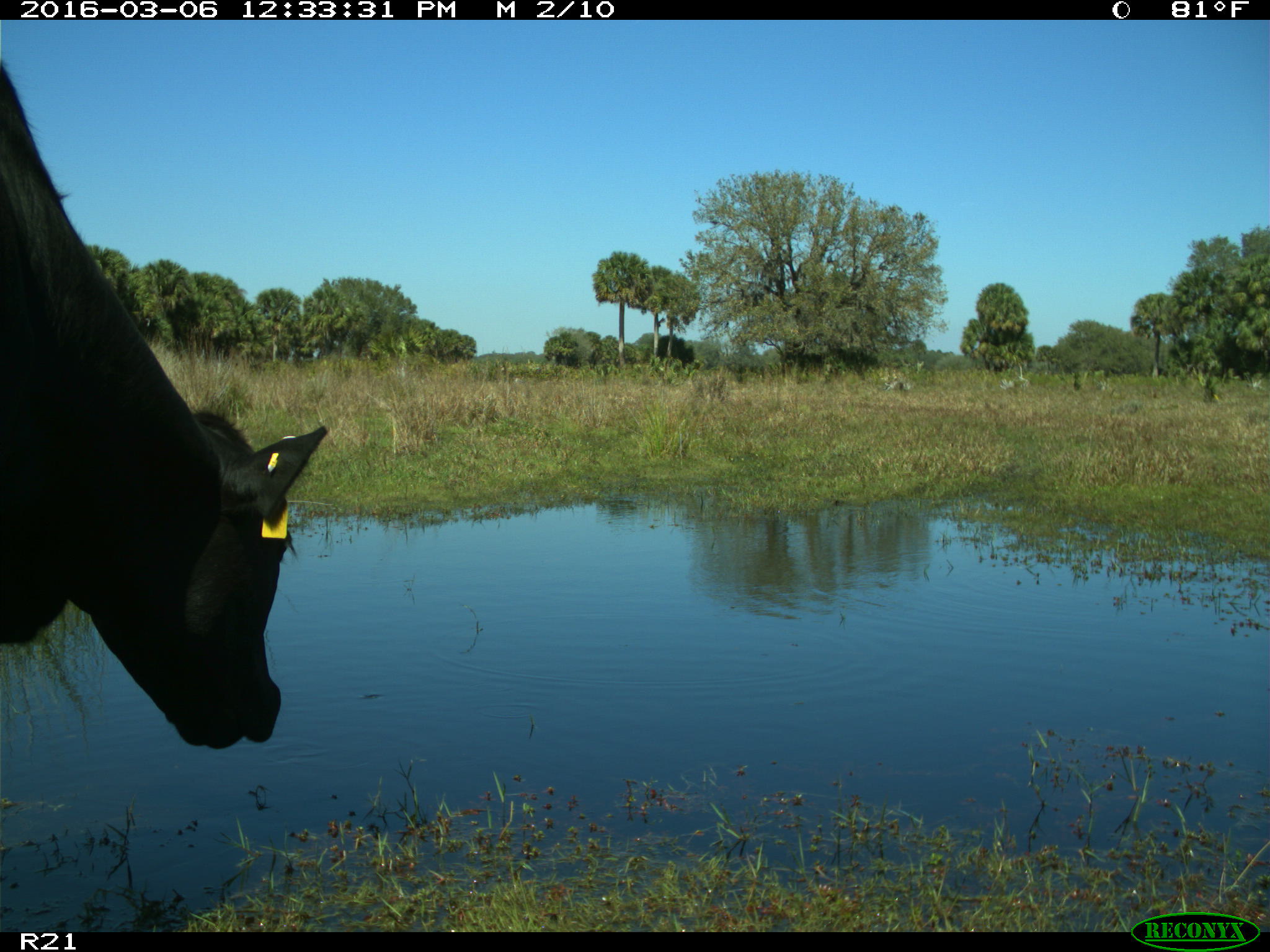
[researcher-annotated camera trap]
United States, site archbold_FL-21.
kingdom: Animalia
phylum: Chordata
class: Mammalia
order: Artiodactyla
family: Bovidae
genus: Bos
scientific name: Bos taurus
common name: domestic cow